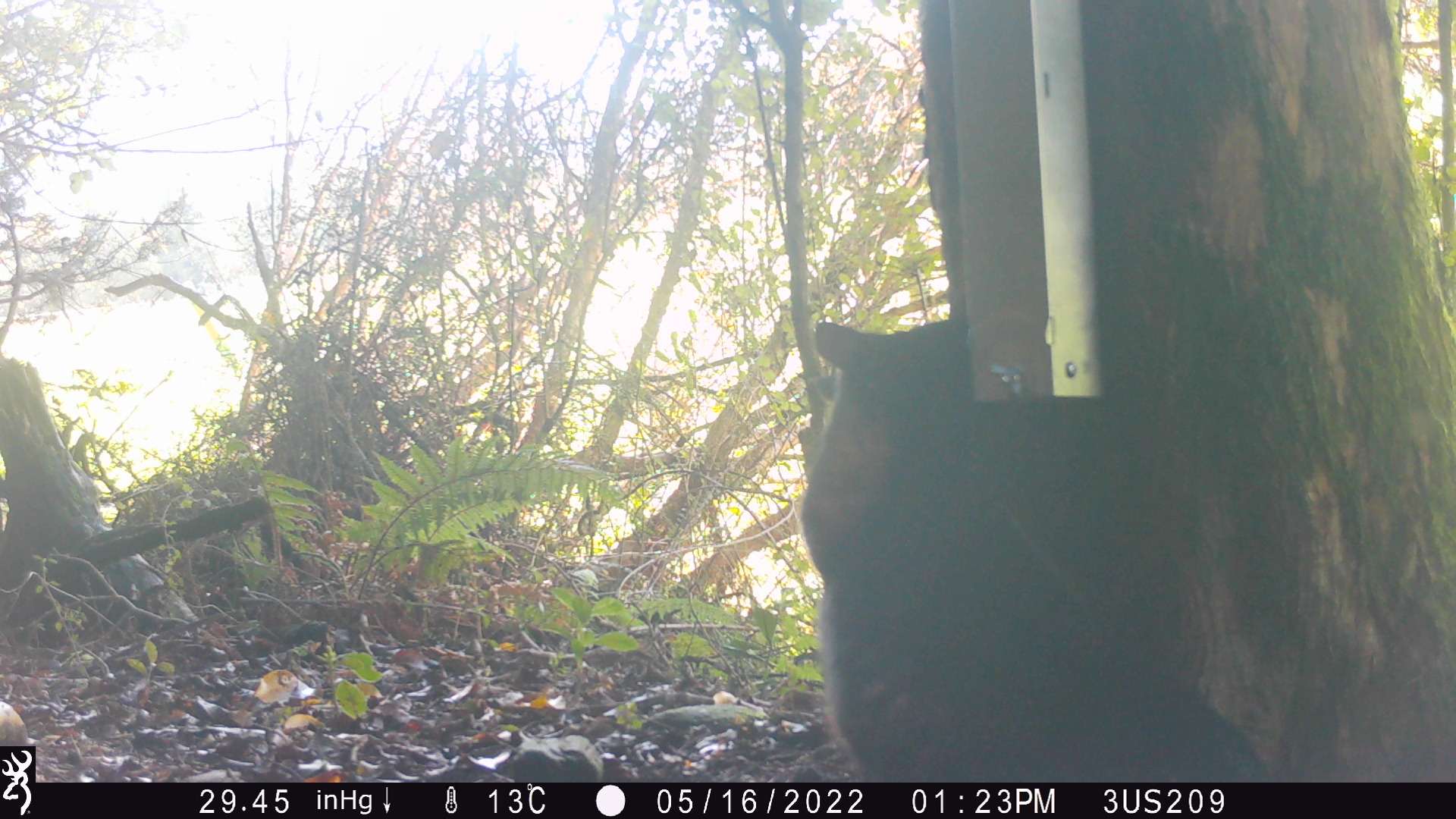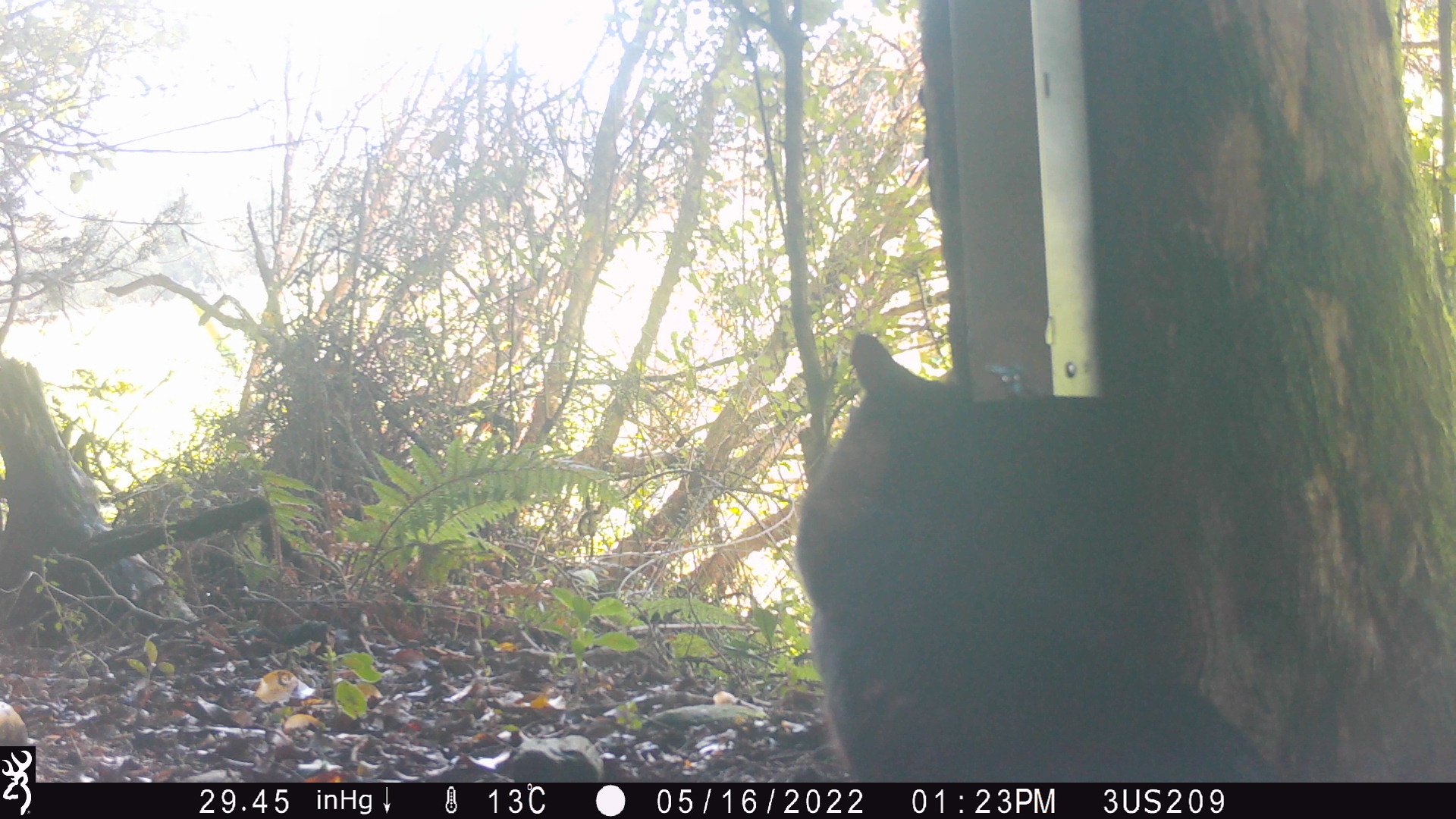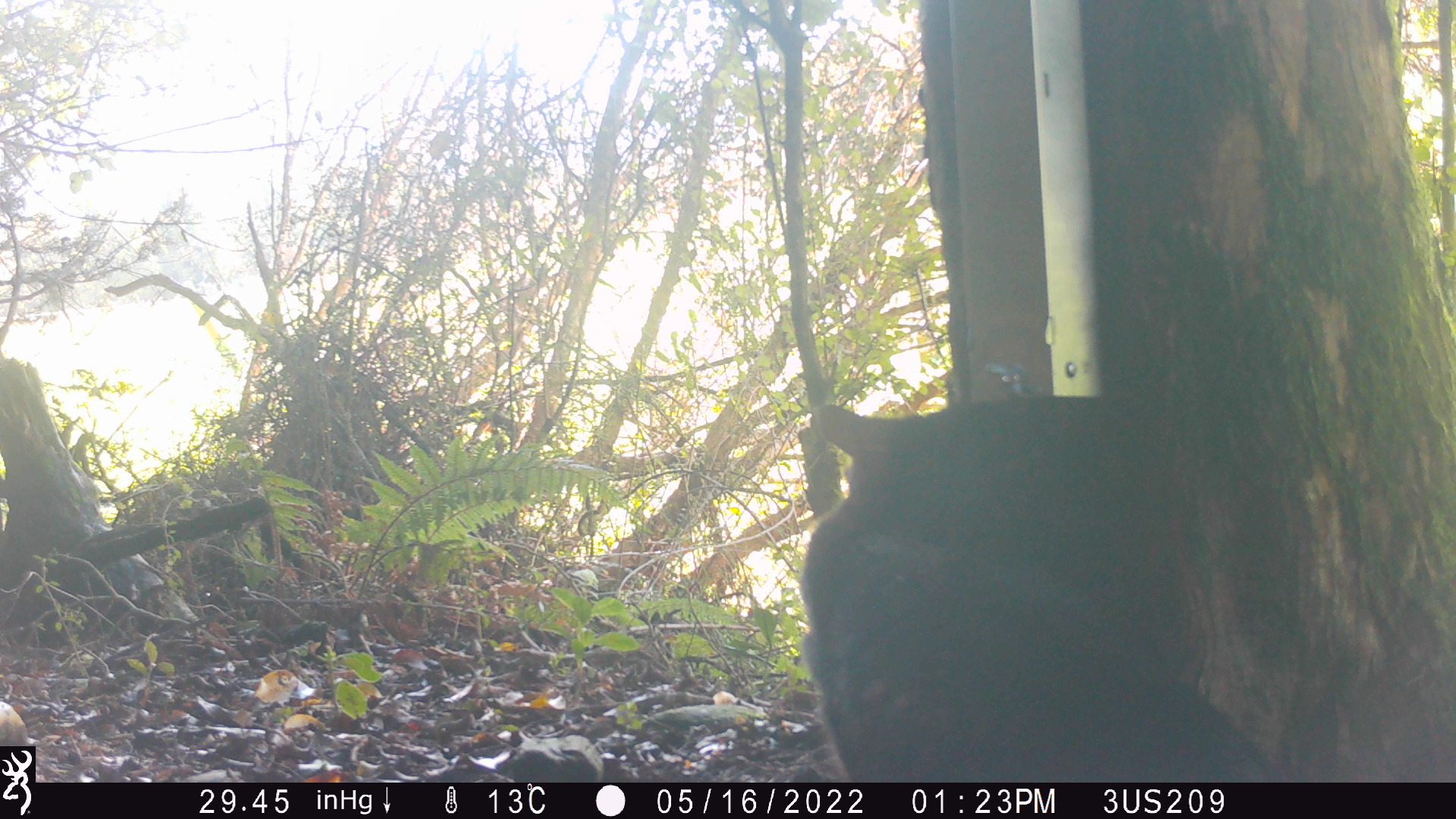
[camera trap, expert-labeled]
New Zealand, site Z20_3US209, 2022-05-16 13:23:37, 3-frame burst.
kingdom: Animalia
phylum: Chordata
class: Mammalia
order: Carnivora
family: Felidae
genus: Felis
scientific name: Felis catus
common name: domestic cat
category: cat